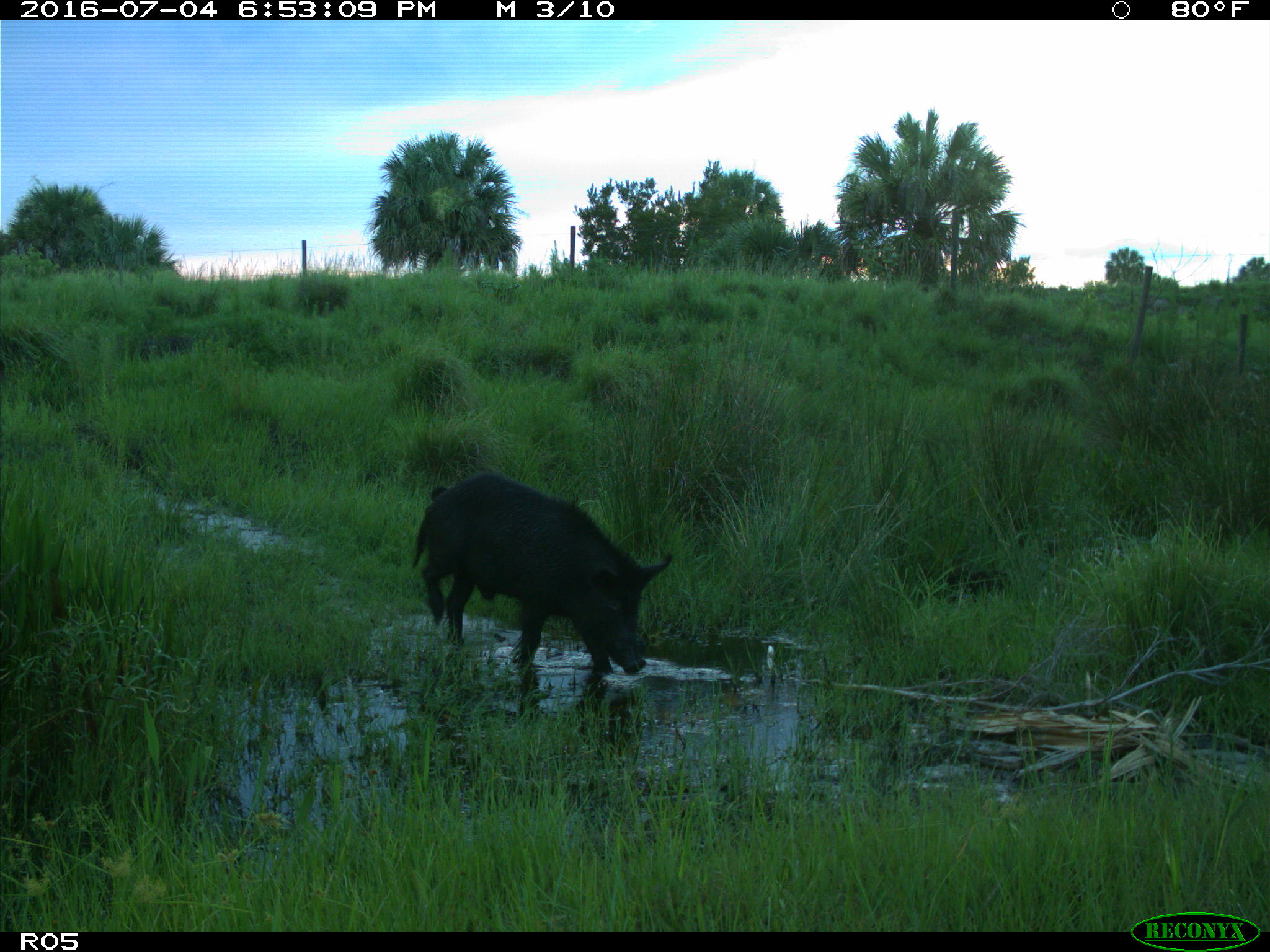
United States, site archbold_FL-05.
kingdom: Animalia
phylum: Chordata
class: Mammalia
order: Artiodactyla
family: Suidae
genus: Sus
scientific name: Sus scrofa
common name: wild boar